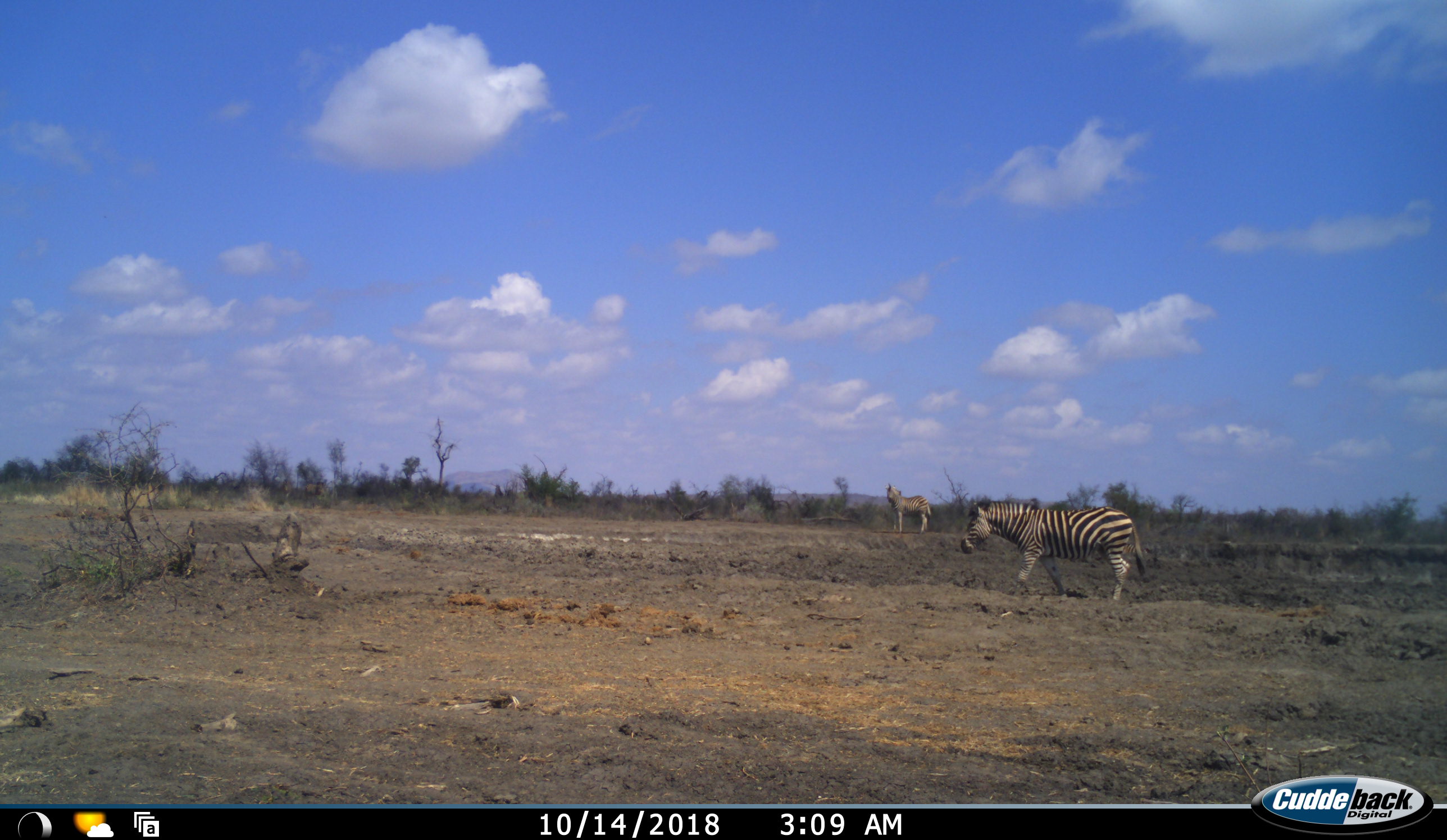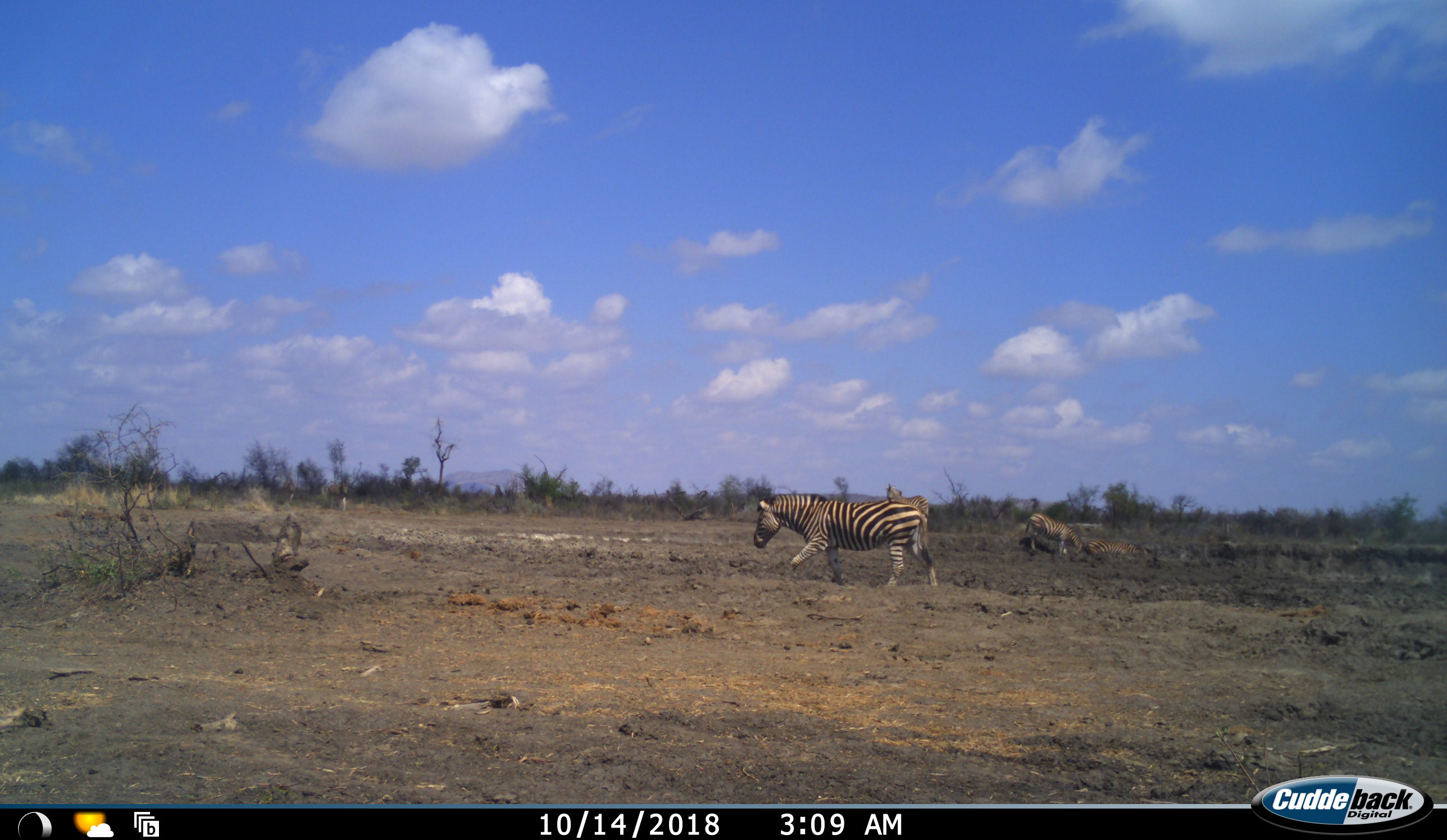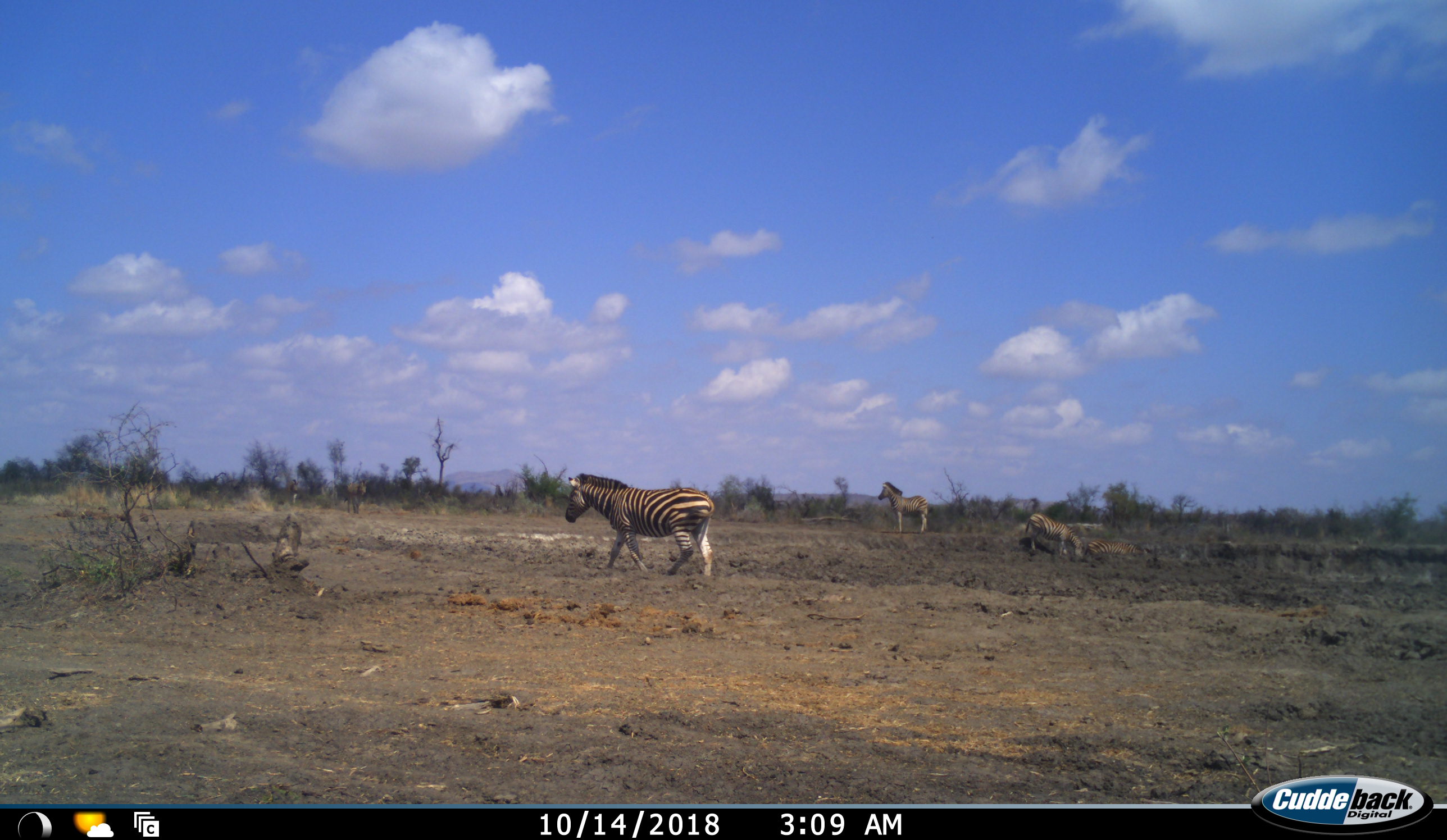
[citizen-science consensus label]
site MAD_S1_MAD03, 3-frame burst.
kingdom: Animalia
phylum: Chordata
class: Mammalia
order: Perissodactyla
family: Equidae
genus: Equus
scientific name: Equus quagga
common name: plains zebra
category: zebraplains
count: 5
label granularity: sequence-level